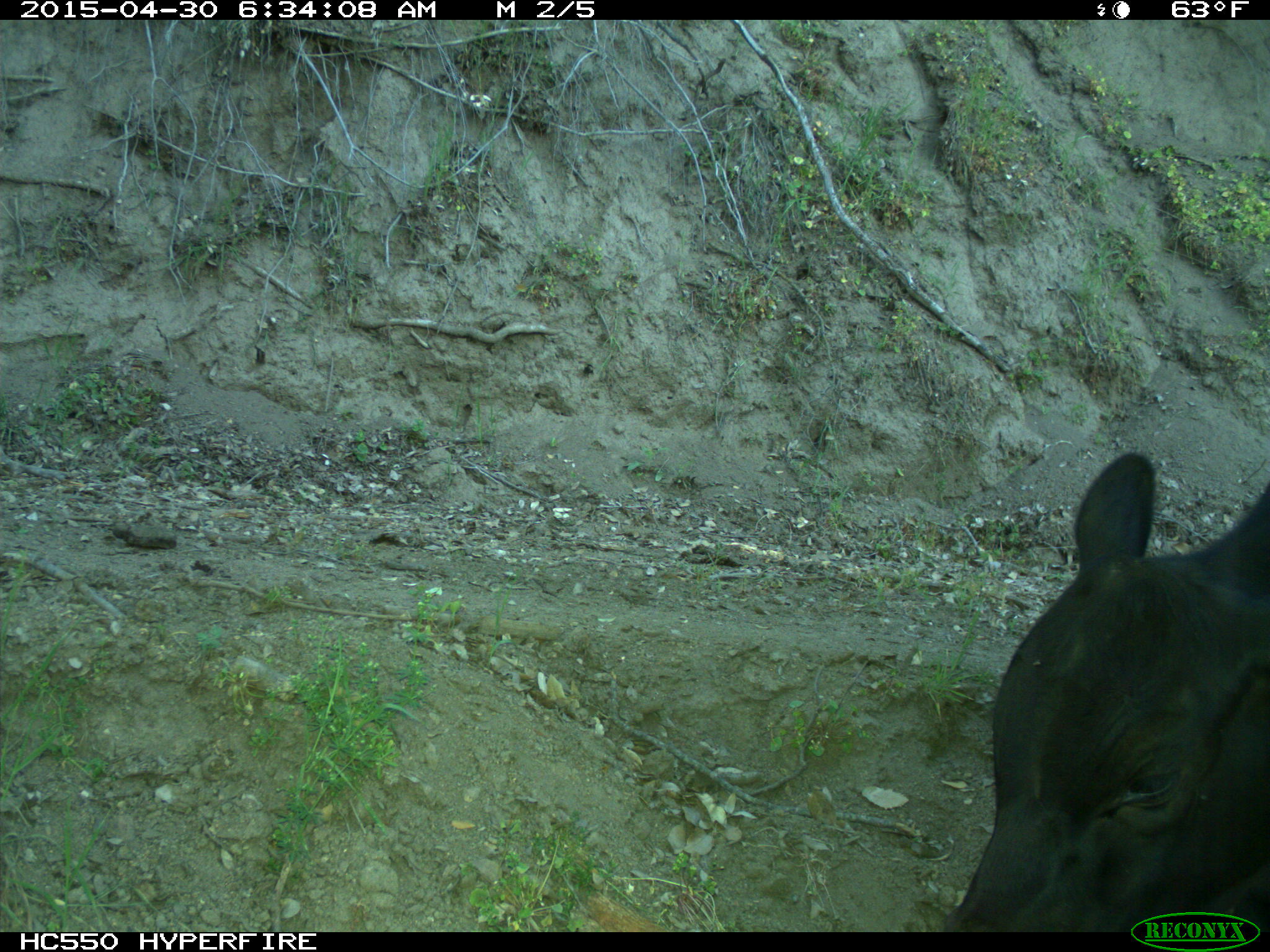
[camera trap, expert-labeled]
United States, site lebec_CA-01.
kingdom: Animalia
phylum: Chordata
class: Mammalia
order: Artiodactyla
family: Bovidae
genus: Bos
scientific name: Bos taurus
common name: domestic cow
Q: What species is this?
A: Bos taurus (domestic cow).